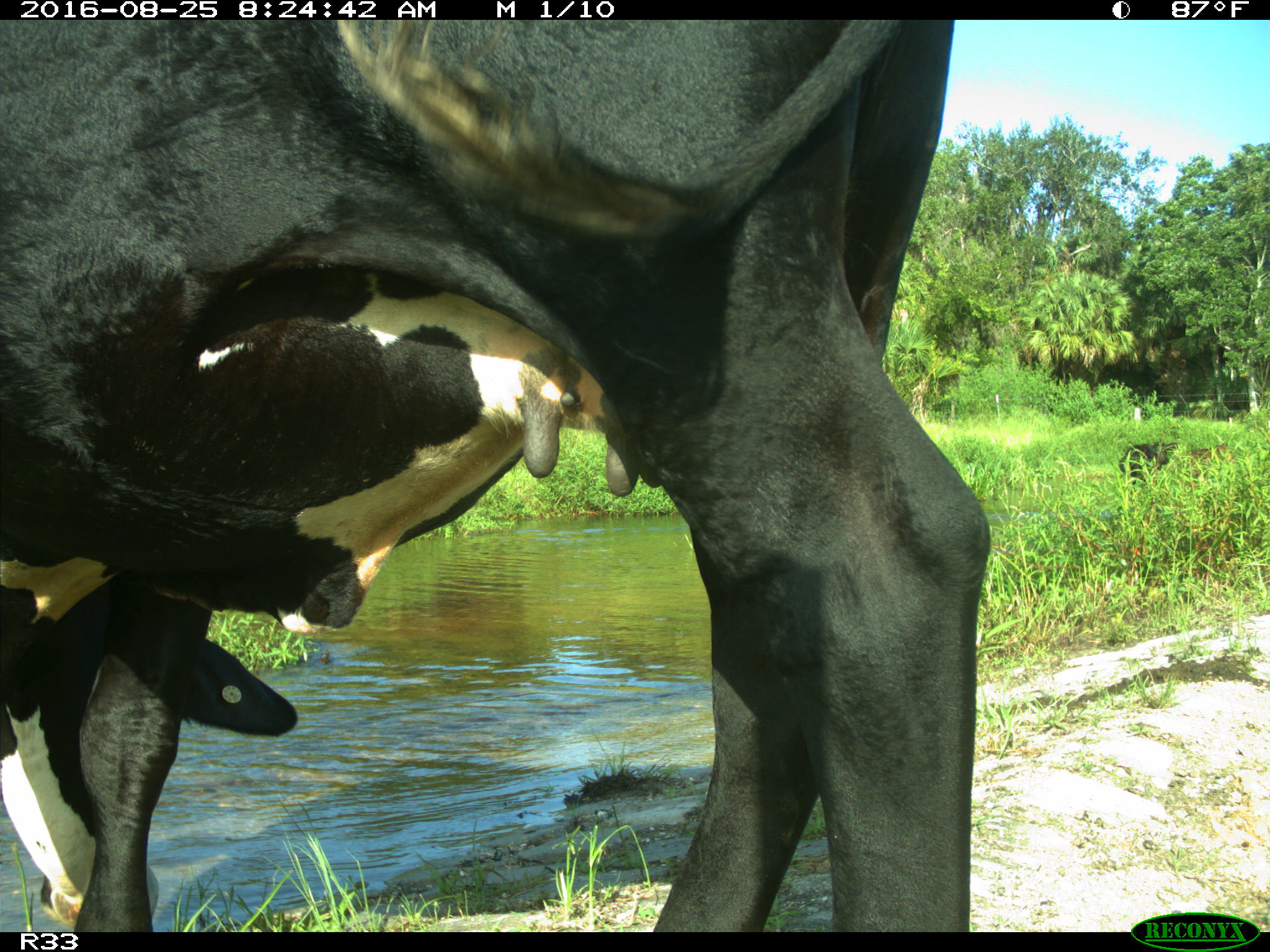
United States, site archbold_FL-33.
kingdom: Animalia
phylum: Chordata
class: Mammalia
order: Artiodactyla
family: Bovidae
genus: Bos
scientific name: Bos taurus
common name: domestic cow